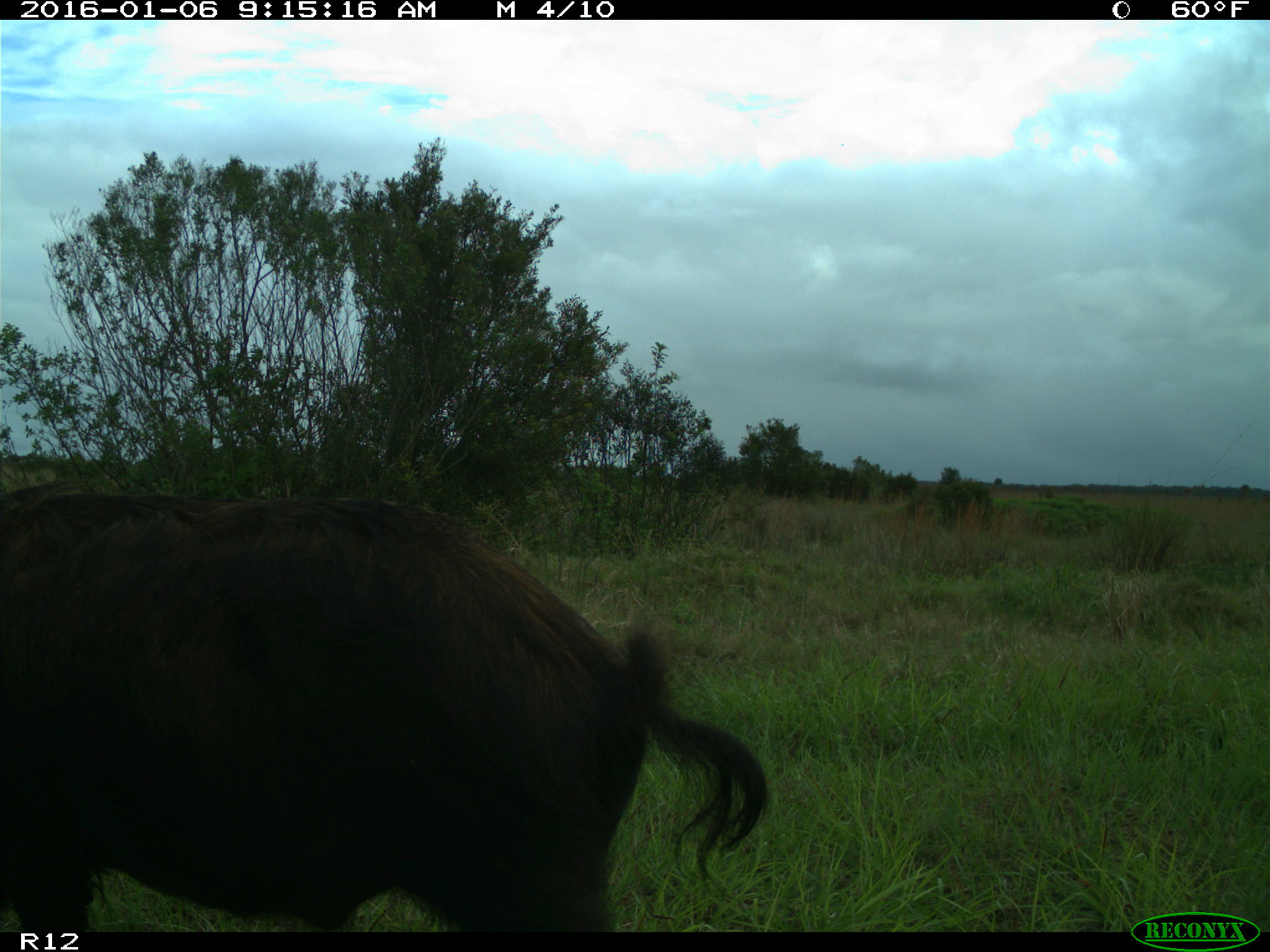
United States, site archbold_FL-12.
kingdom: Animalia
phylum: Chordata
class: Mammalia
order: Artiodactyla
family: Suidae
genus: Sus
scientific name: Sus scrofa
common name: wild boar